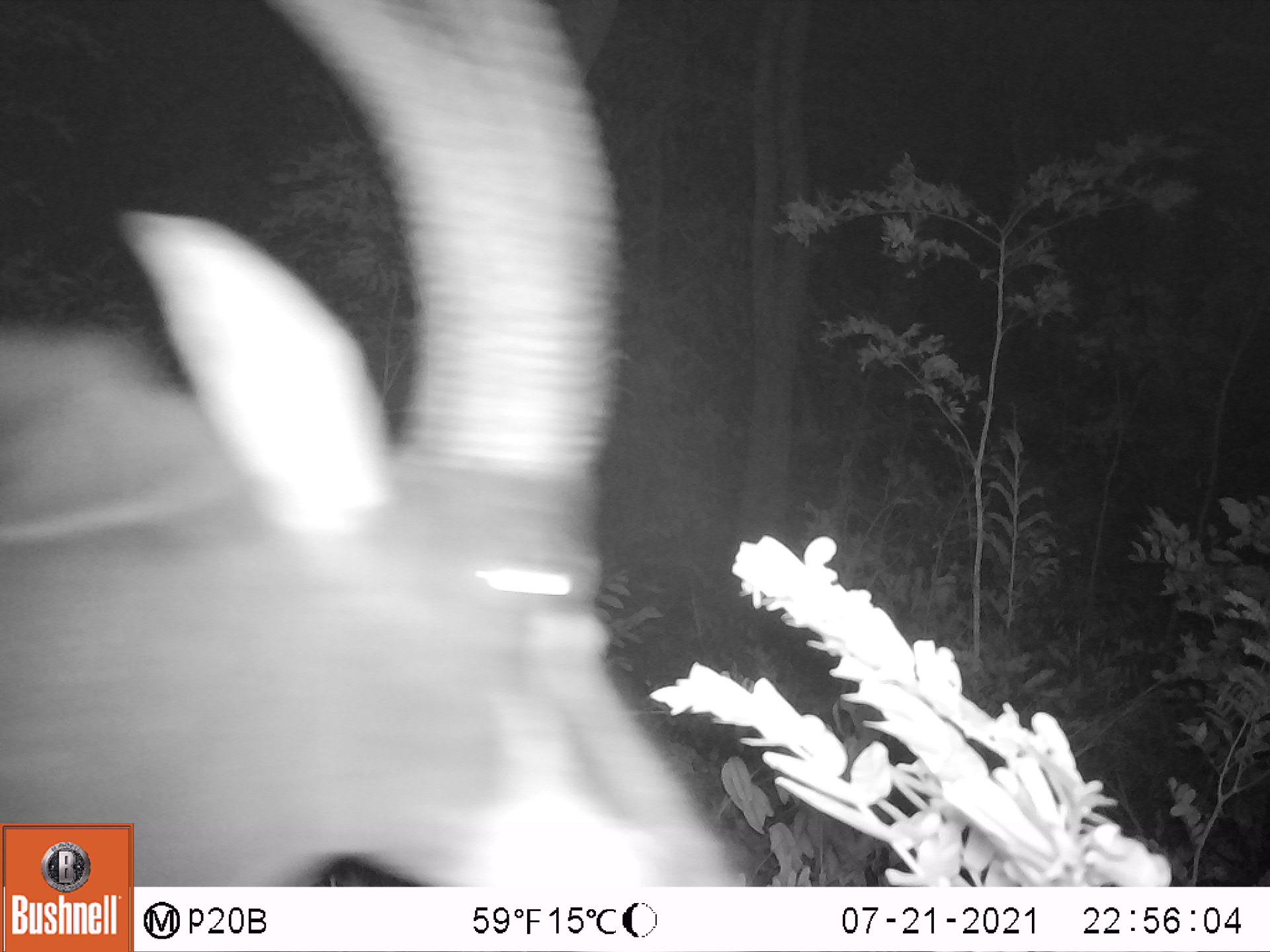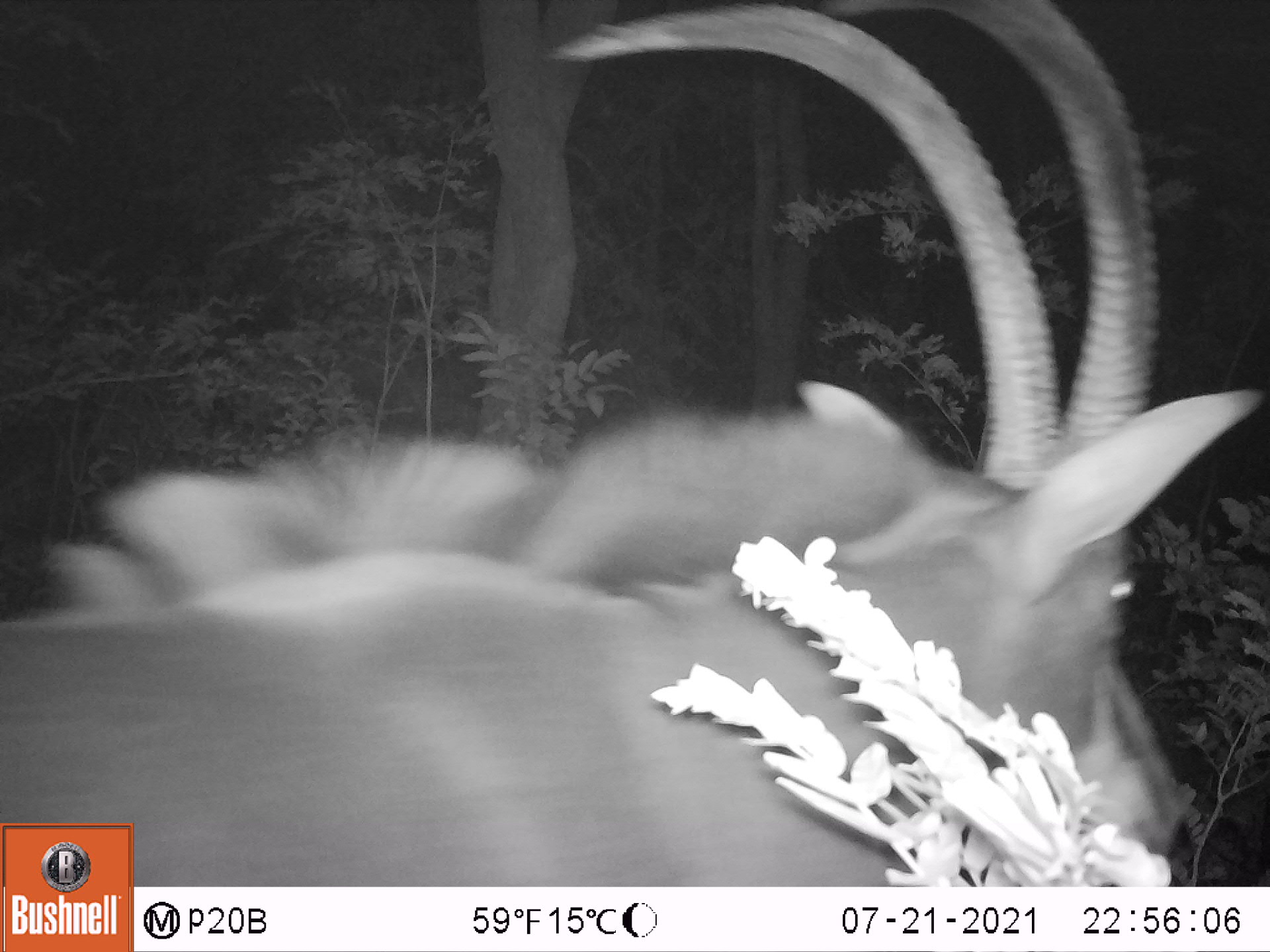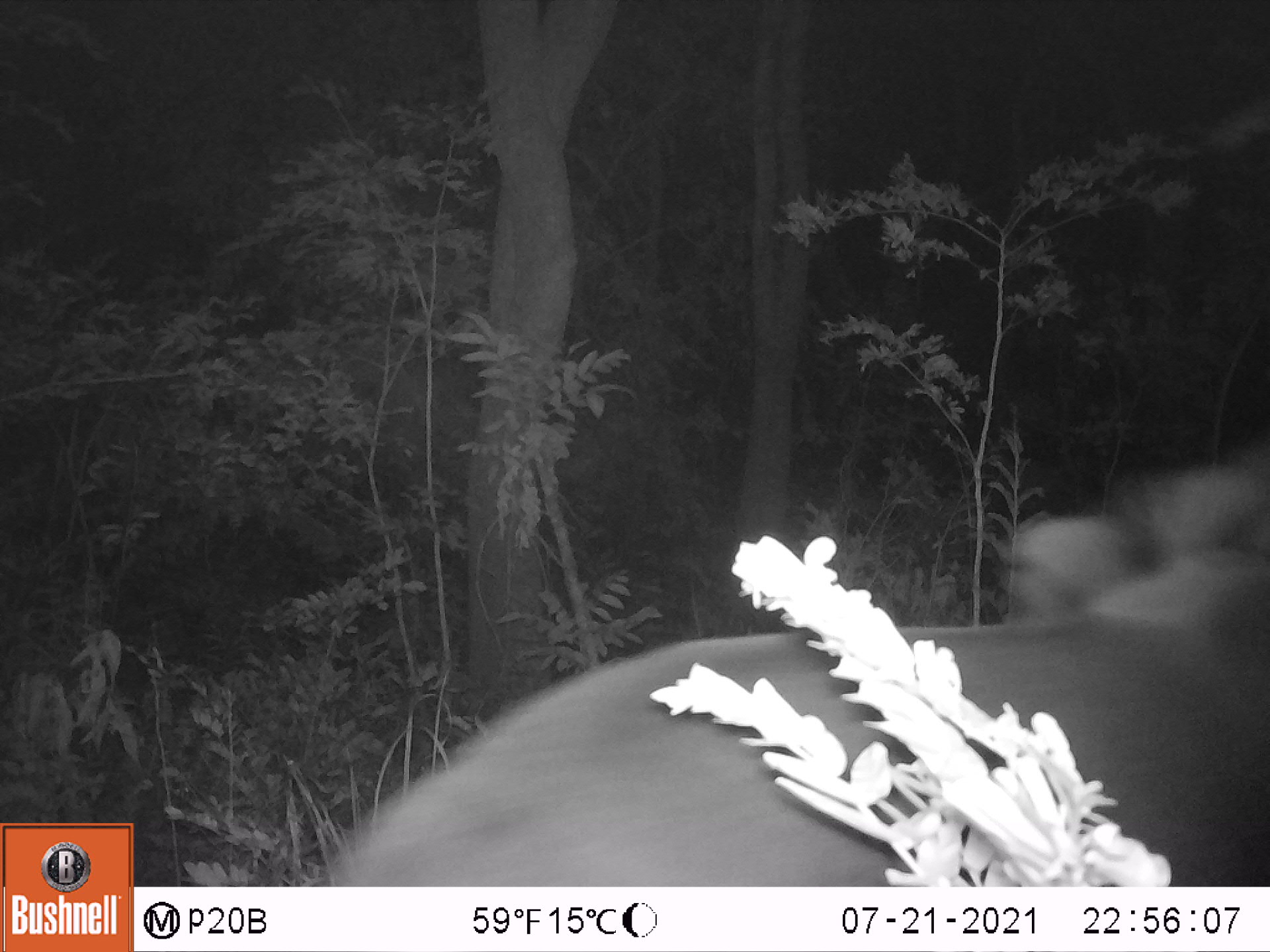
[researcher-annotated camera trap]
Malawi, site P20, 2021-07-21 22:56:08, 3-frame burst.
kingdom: Animalia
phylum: Chordata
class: Mammalia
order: Artiodactyla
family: Bovidae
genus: Hippotragus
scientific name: Hippotragus niger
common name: sable antelope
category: sable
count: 1